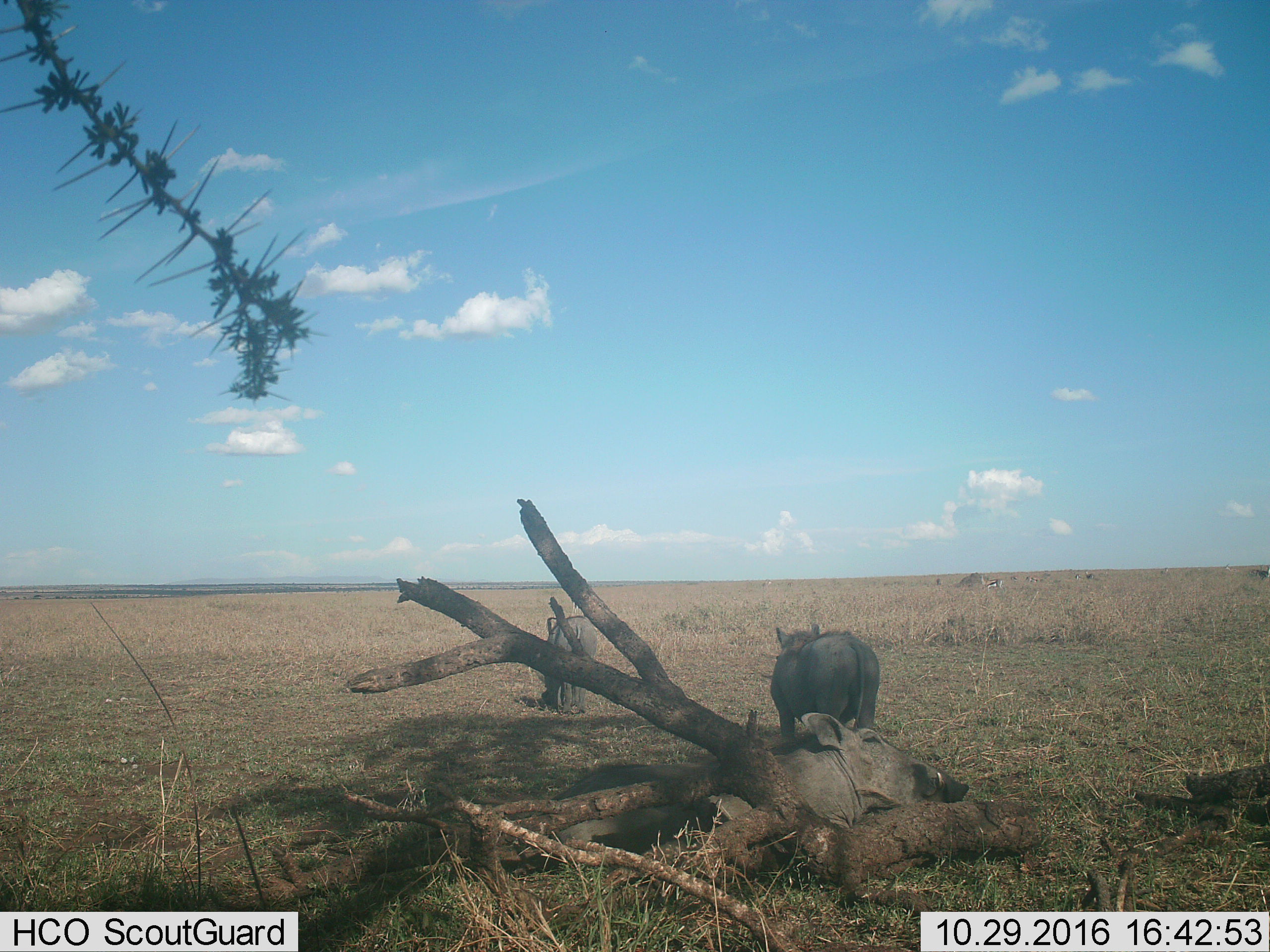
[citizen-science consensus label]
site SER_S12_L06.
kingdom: Animalia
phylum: Chordata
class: Mammalia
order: Artiodactyla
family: Suidae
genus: Phacochoerus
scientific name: Phacochoerus africanus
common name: warthog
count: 3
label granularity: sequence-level